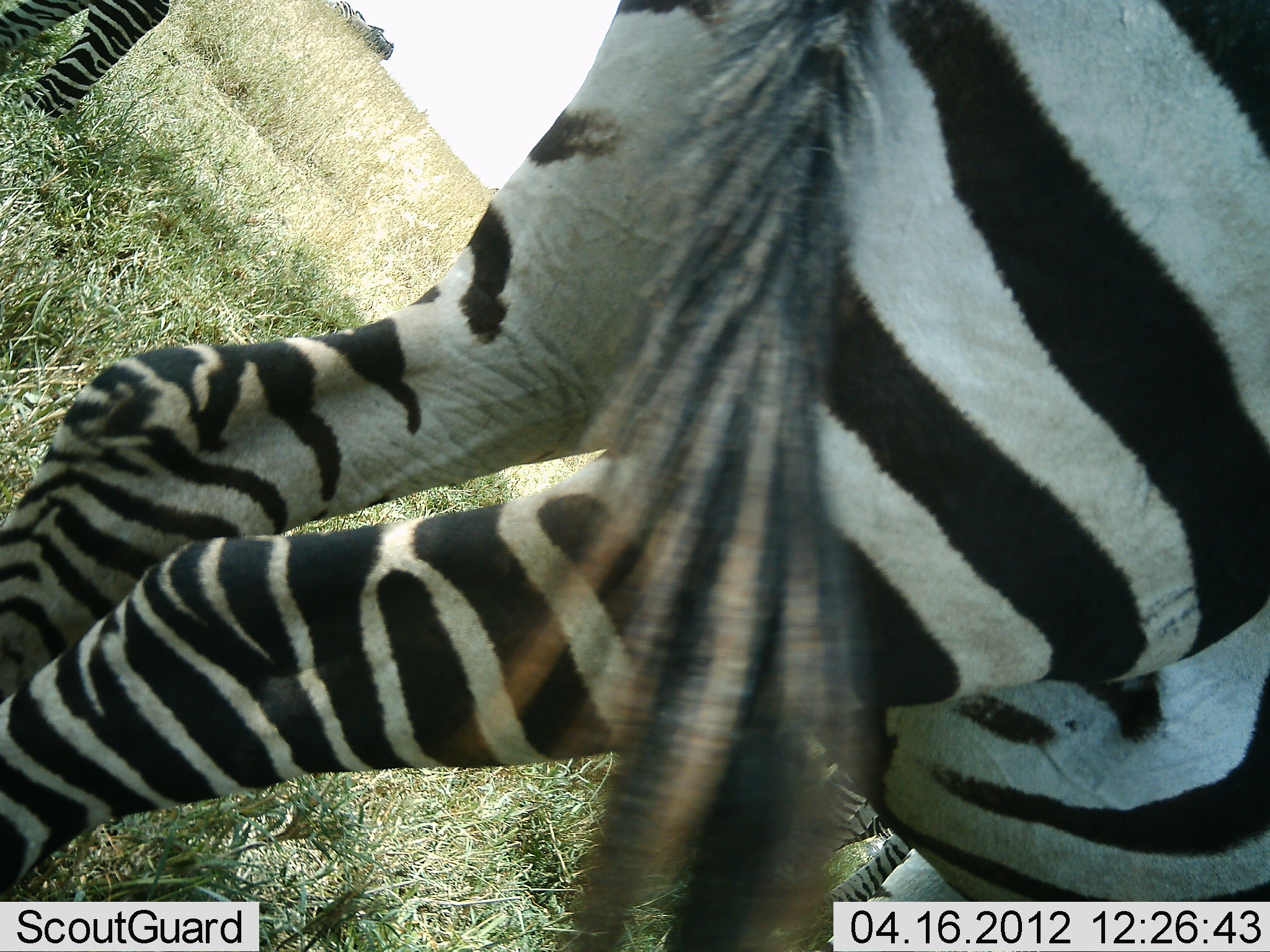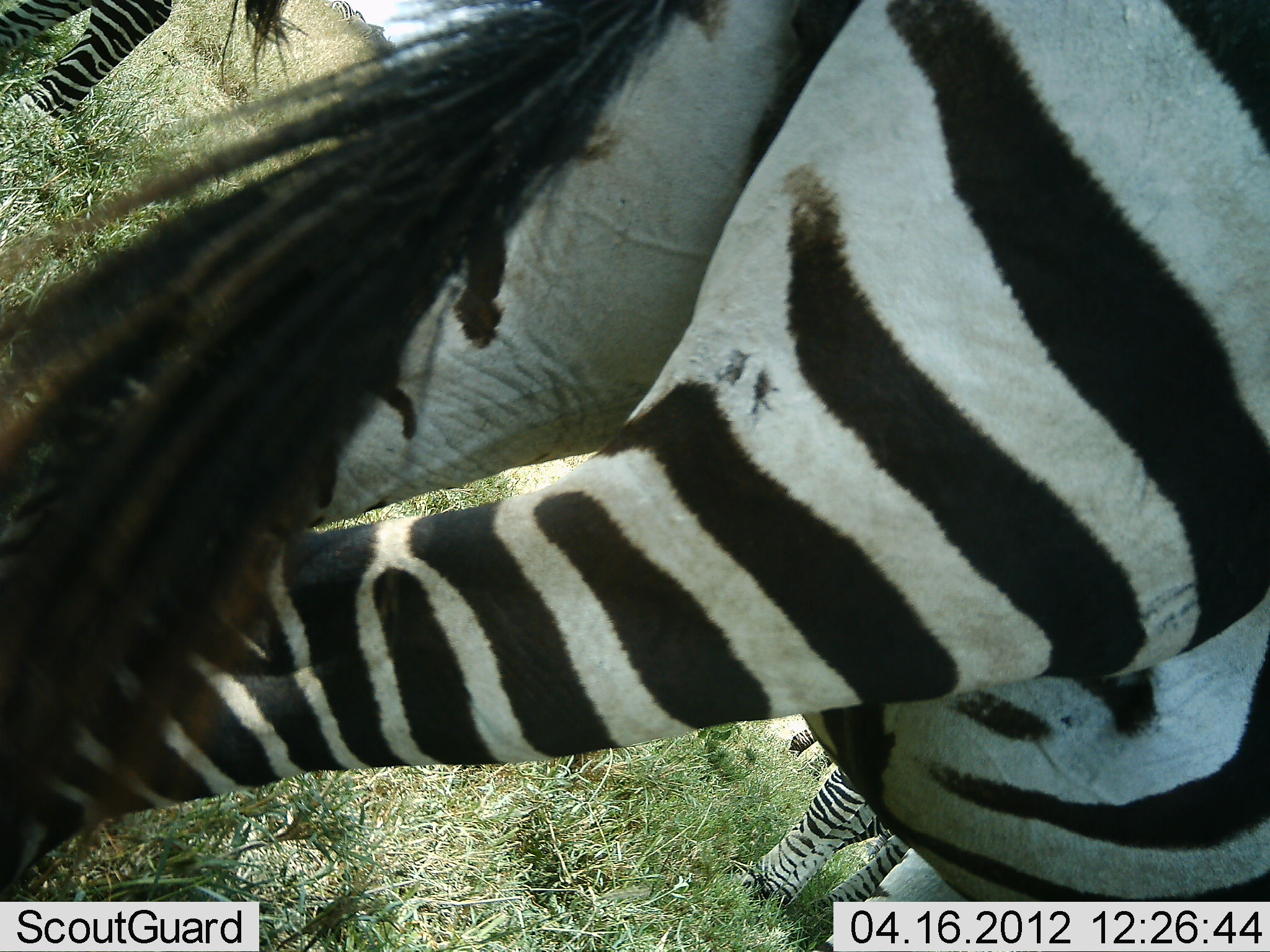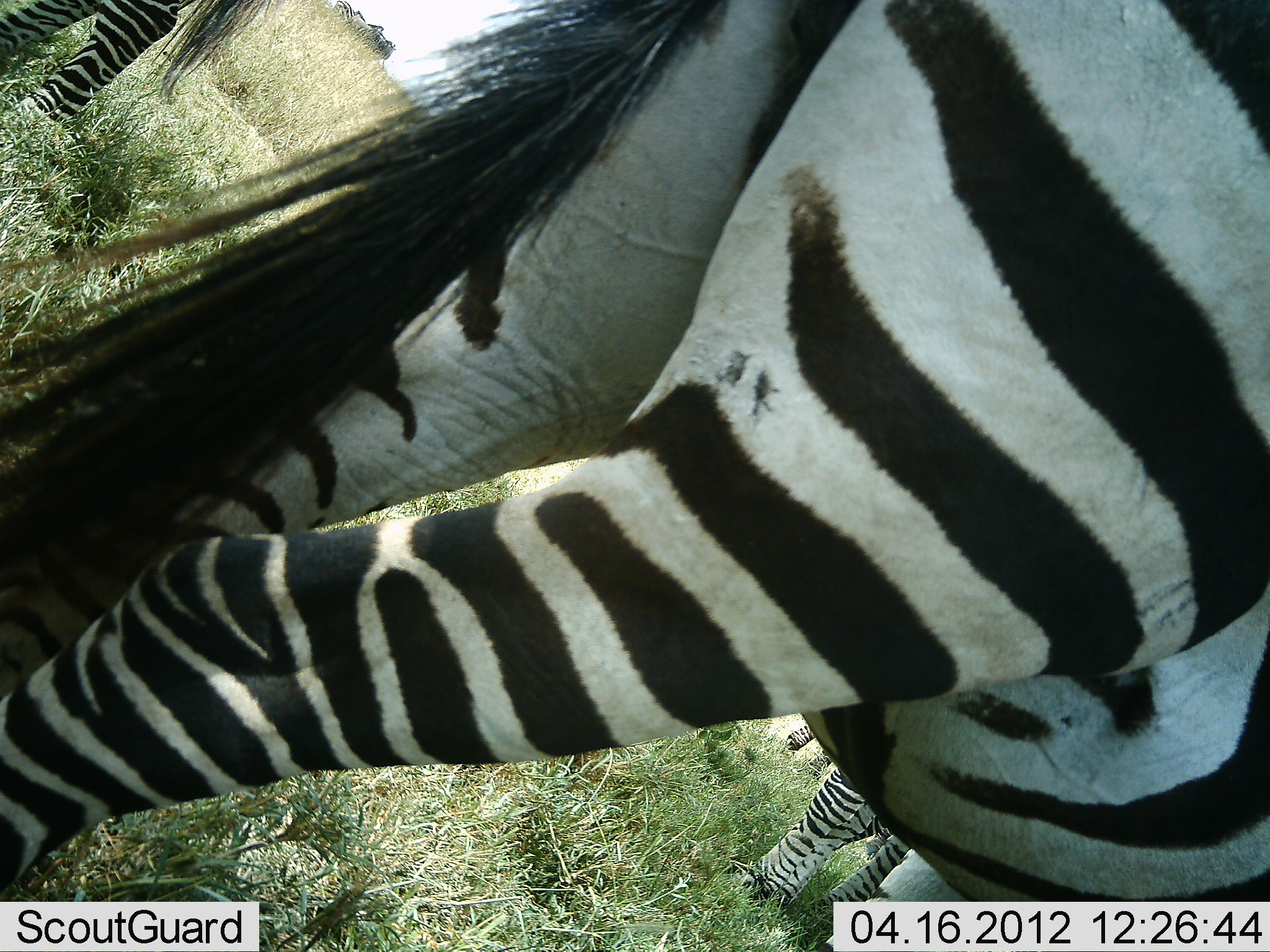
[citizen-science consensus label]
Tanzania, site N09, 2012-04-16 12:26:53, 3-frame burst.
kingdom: Animalia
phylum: Chordata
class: Mammalia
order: Perissodactyla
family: Equidae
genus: Equus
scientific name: Equus quagga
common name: plains zebra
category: zebra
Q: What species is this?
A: Zebra (plains zebra) (Equus quagga).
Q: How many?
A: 3.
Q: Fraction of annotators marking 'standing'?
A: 90%.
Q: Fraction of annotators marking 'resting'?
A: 5%.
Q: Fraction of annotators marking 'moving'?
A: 5%.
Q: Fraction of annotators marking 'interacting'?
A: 0%.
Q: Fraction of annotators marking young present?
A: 5%.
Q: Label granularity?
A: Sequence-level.